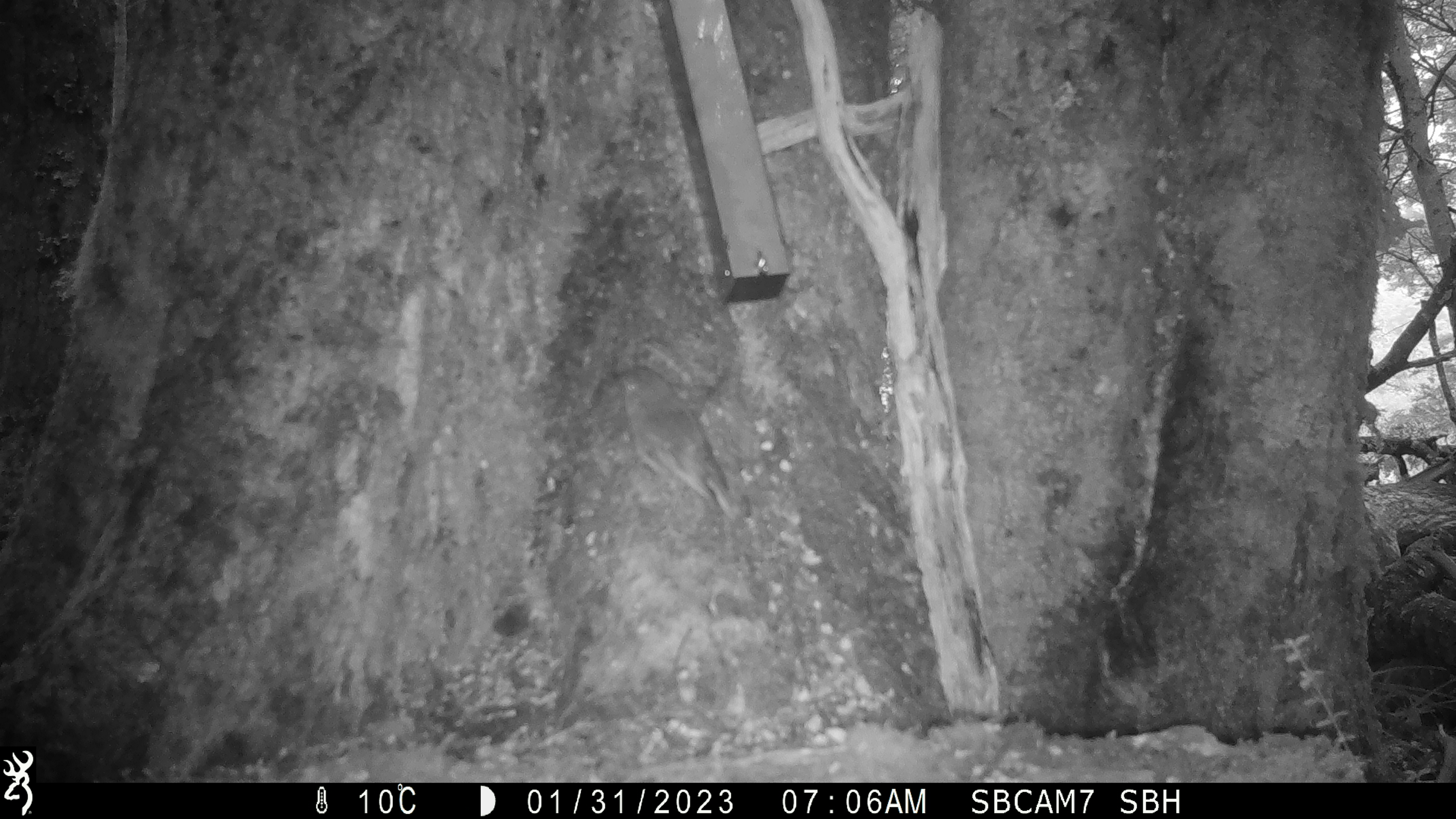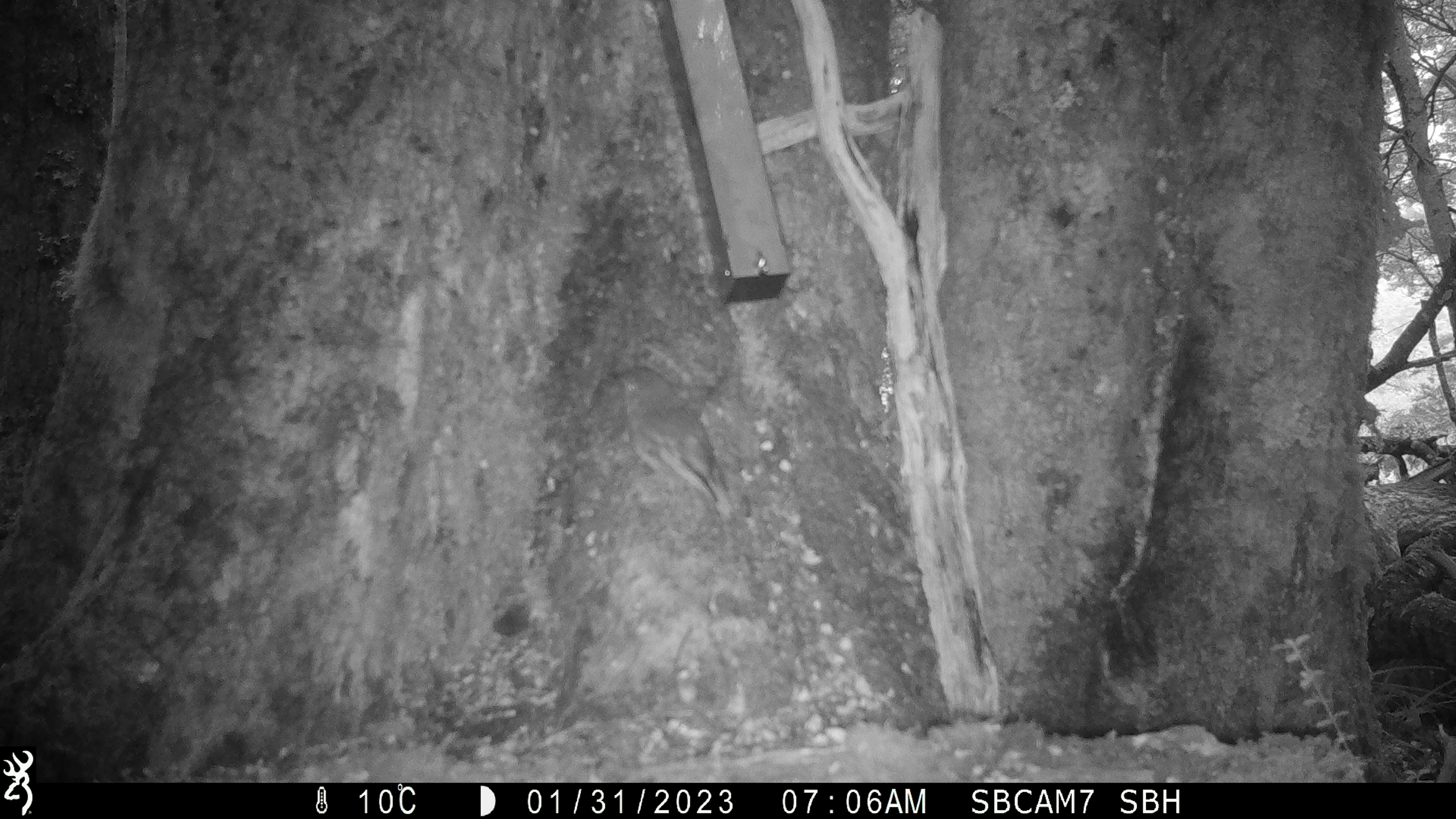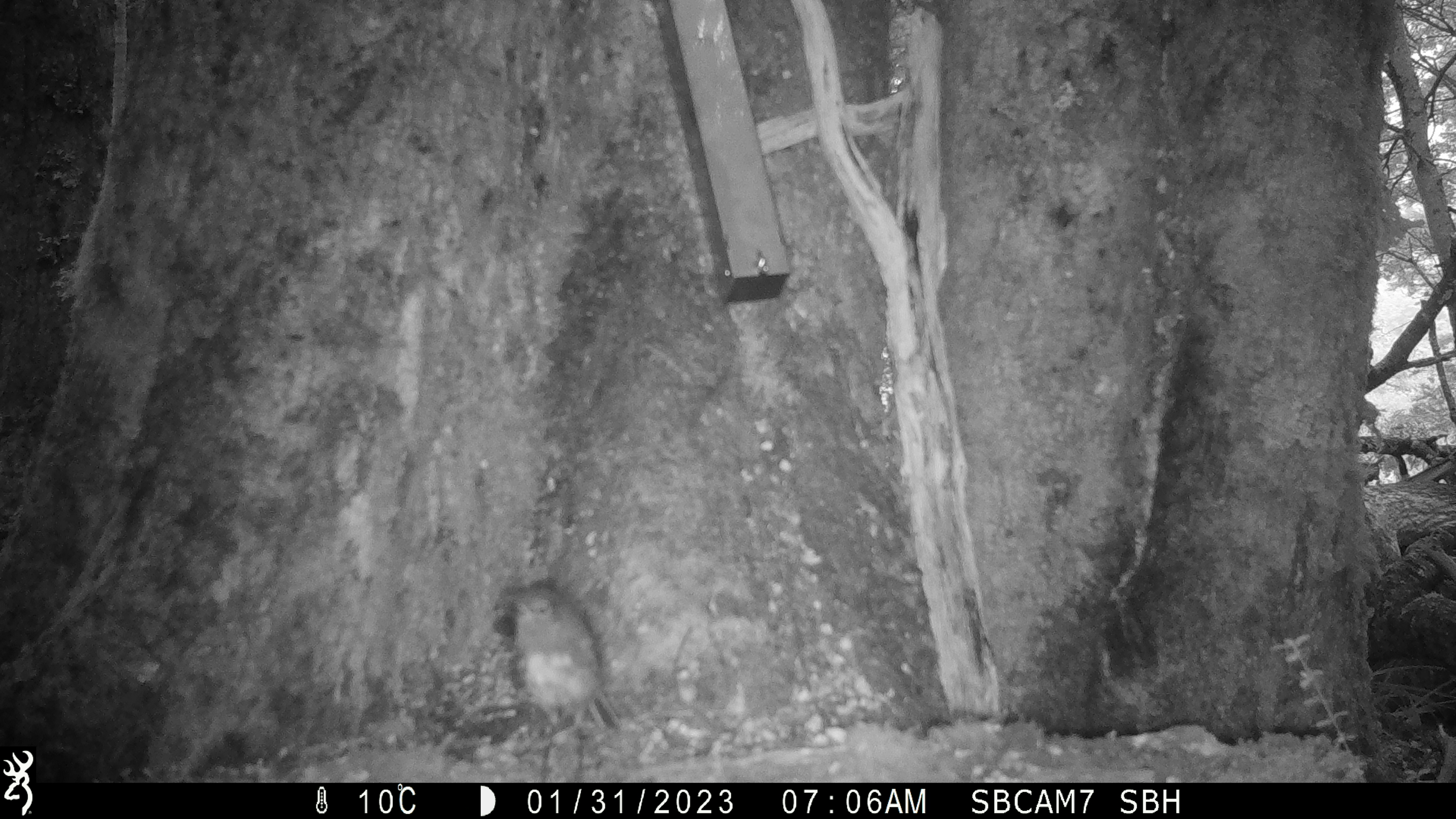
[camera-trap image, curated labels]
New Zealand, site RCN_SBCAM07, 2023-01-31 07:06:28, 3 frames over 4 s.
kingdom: Animalia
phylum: Chordata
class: Aves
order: Passeriformes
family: Petroicidae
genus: Petroica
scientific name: Petroica australis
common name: new zealand robin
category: robin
Robin (new zealand robin) (Petroica australis).